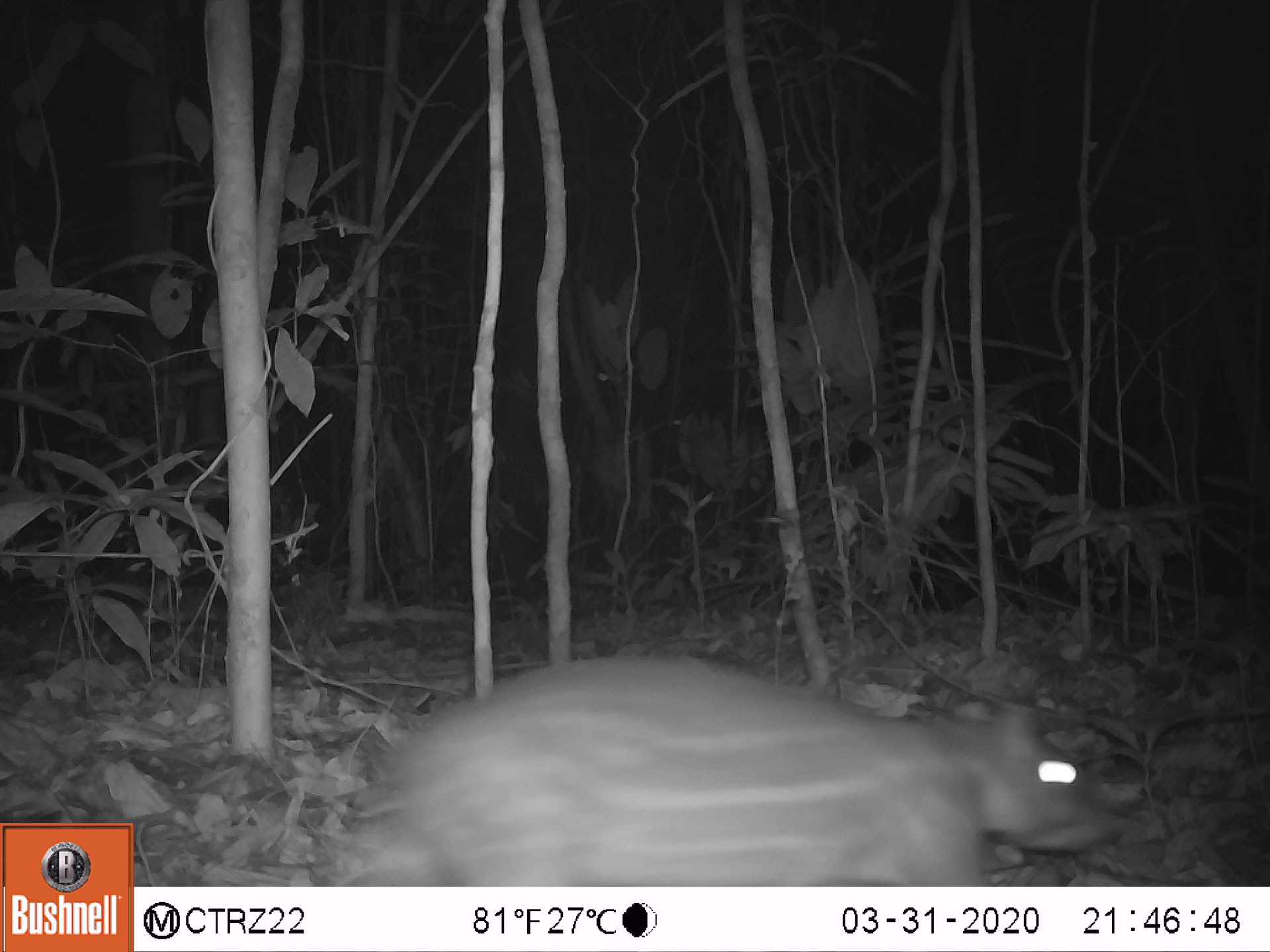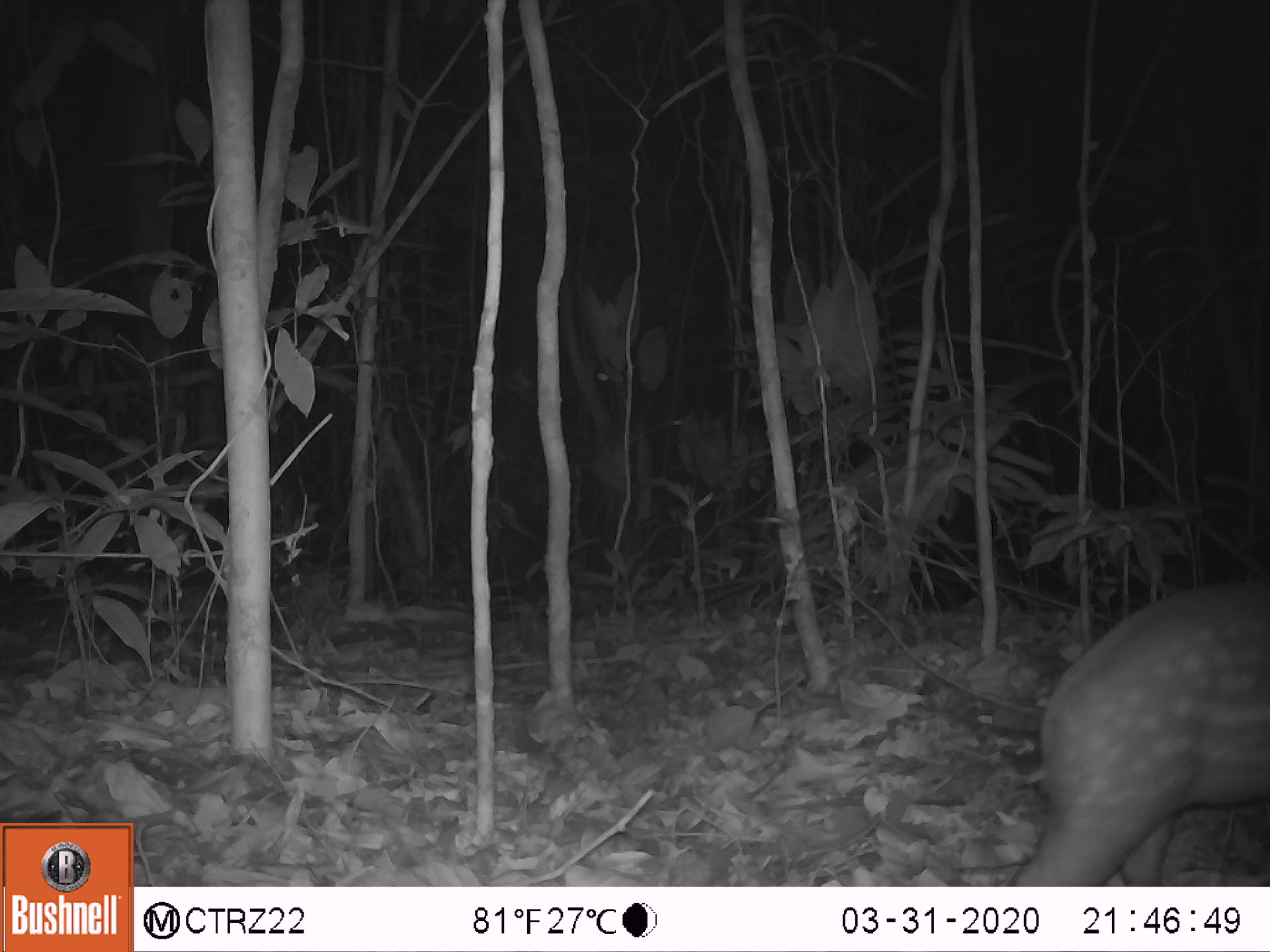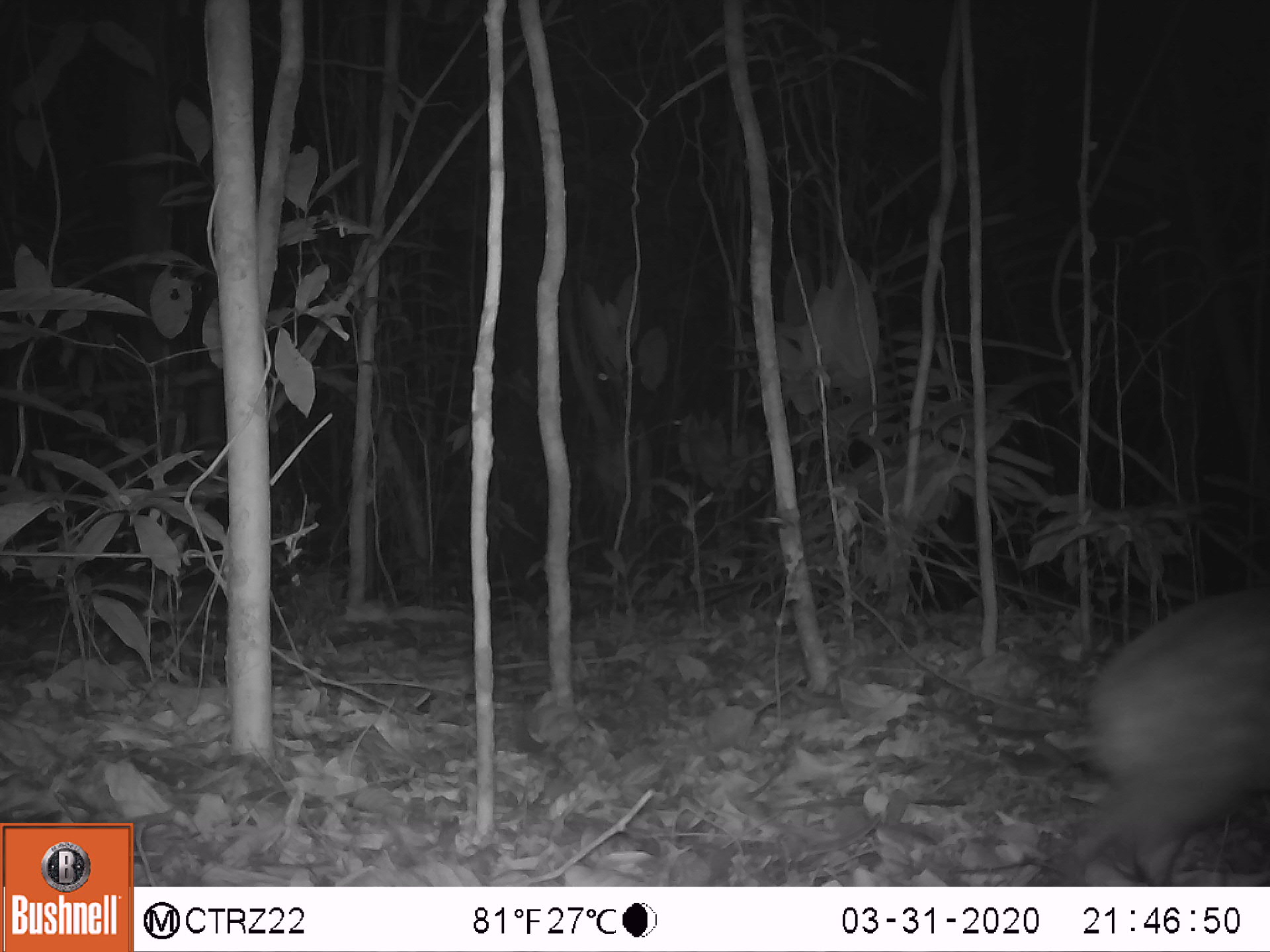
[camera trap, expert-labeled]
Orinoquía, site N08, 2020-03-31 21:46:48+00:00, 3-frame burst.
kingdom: Animalia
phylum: Chordata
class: Mammalia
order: Rodentia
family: Cuniculidae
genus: Cuniculus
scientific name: Cuniculus paca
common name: spotted paca